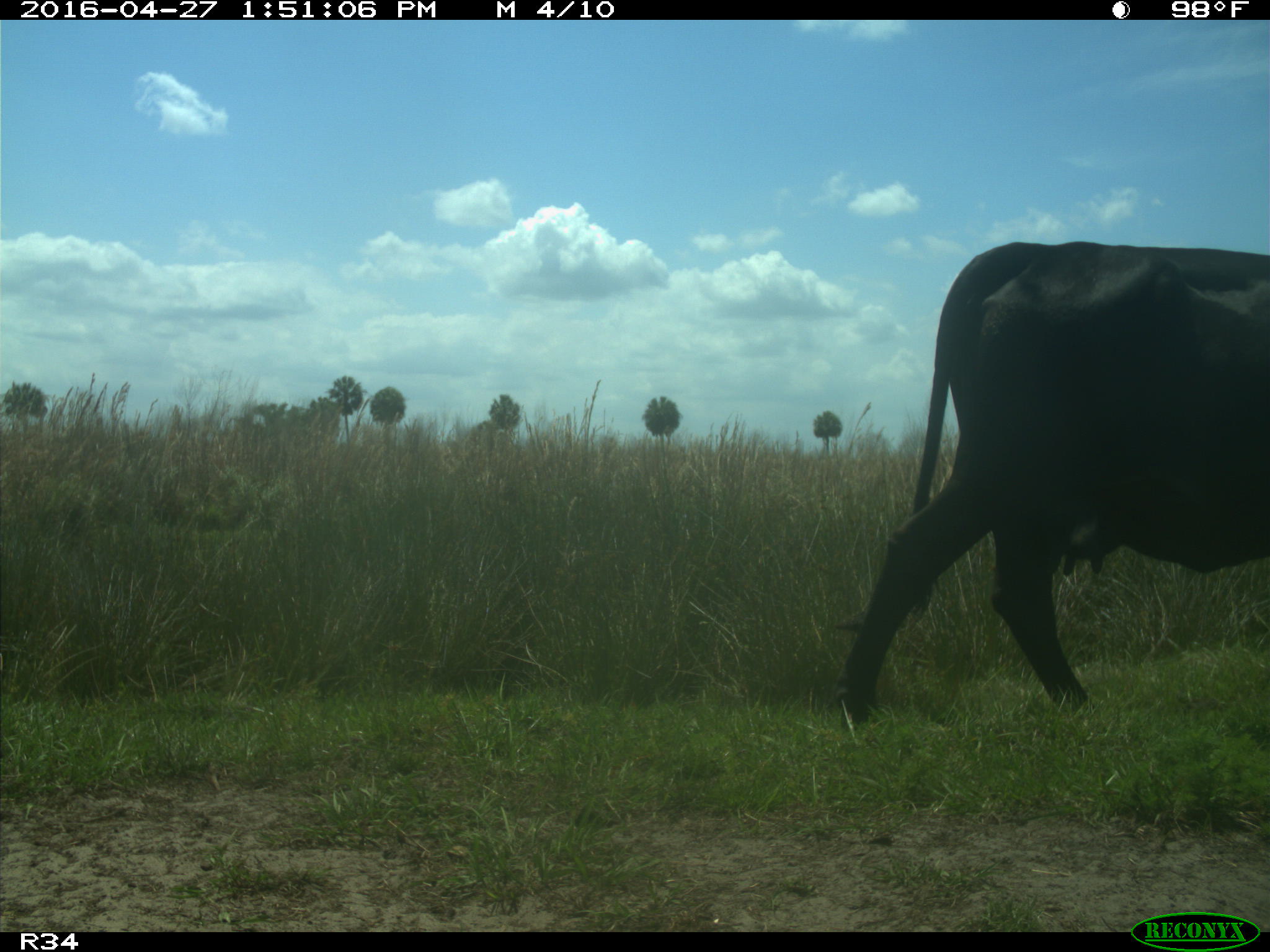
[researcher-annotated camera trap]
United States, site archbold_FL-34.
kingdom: Animalia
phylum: Chordata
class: Mammalia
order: Artiodactyla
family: Bovidae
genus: Bos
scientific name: Bos taurus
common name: domestic cow